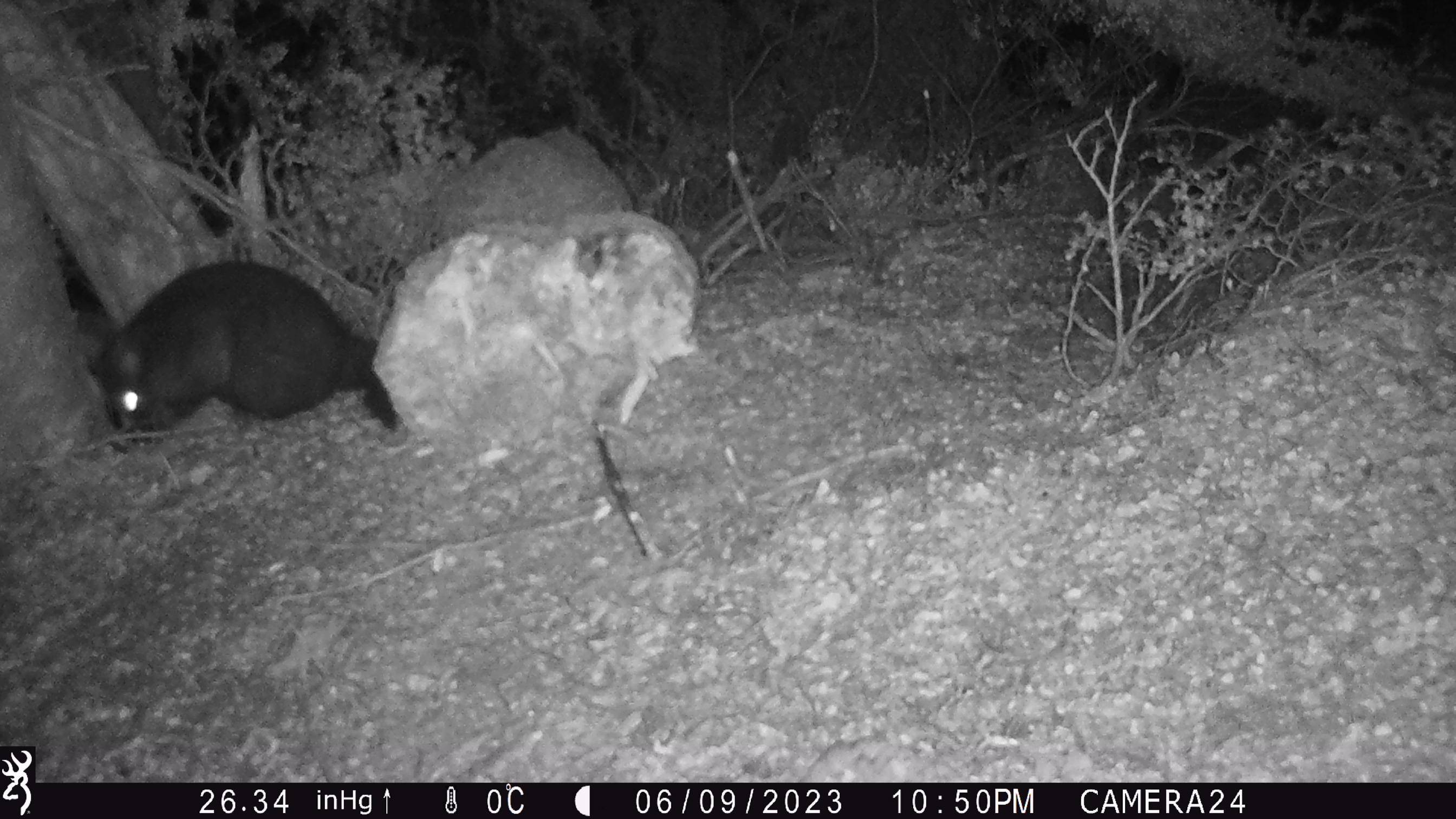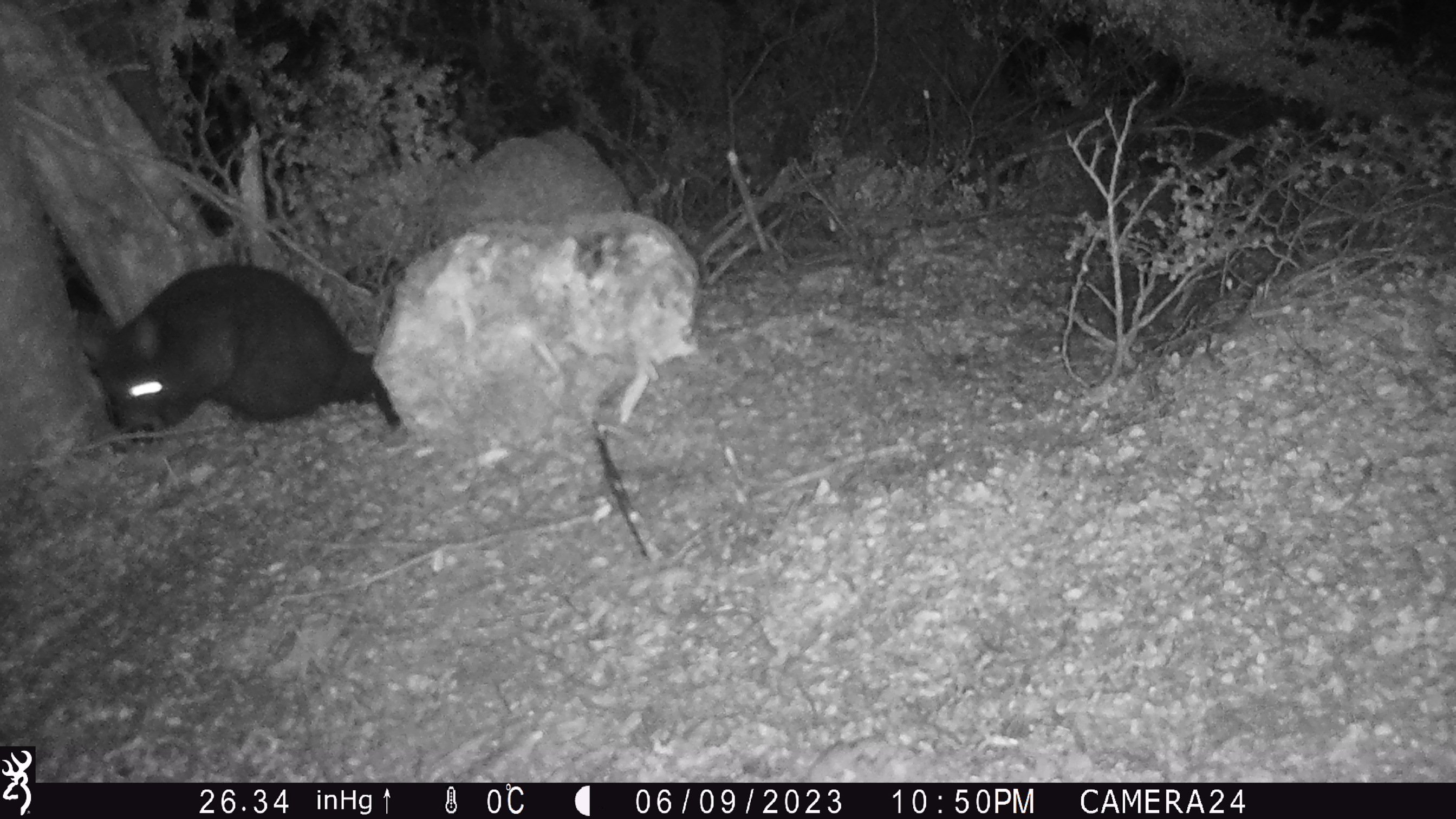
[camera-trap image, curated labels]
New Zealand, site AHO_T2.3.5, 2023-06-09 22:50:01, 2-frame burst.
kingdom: Animalia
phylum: Chordata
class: Mammalia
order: Carnivora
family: Mustelidae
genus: Mustela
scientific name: Mustela erminea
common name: stoat